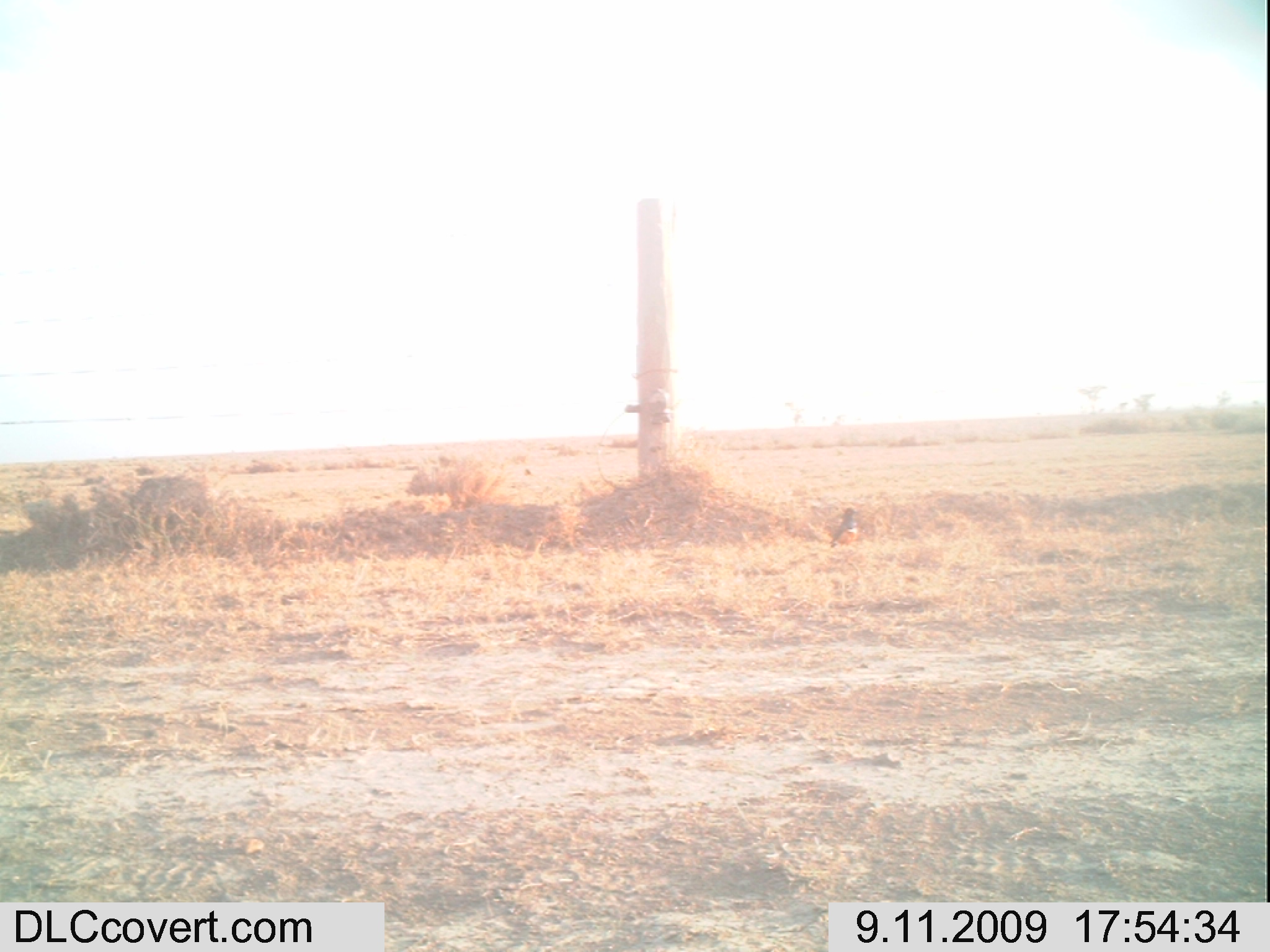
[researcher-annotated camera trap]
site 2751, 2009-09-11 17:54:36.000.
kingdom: Animalia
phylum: Chordata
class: Aves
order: Passeriformes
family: Sturnidae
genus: Lamprotornis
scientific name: Lamprotornis superbus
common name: superb starling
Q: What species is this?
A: Lamprotornis superbus (superb starling).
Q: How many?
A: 1.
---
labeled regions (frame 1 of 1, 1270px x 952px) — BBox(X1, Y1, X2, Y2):
lamprotornis superbus: BBox(828, 506, 860, 549)